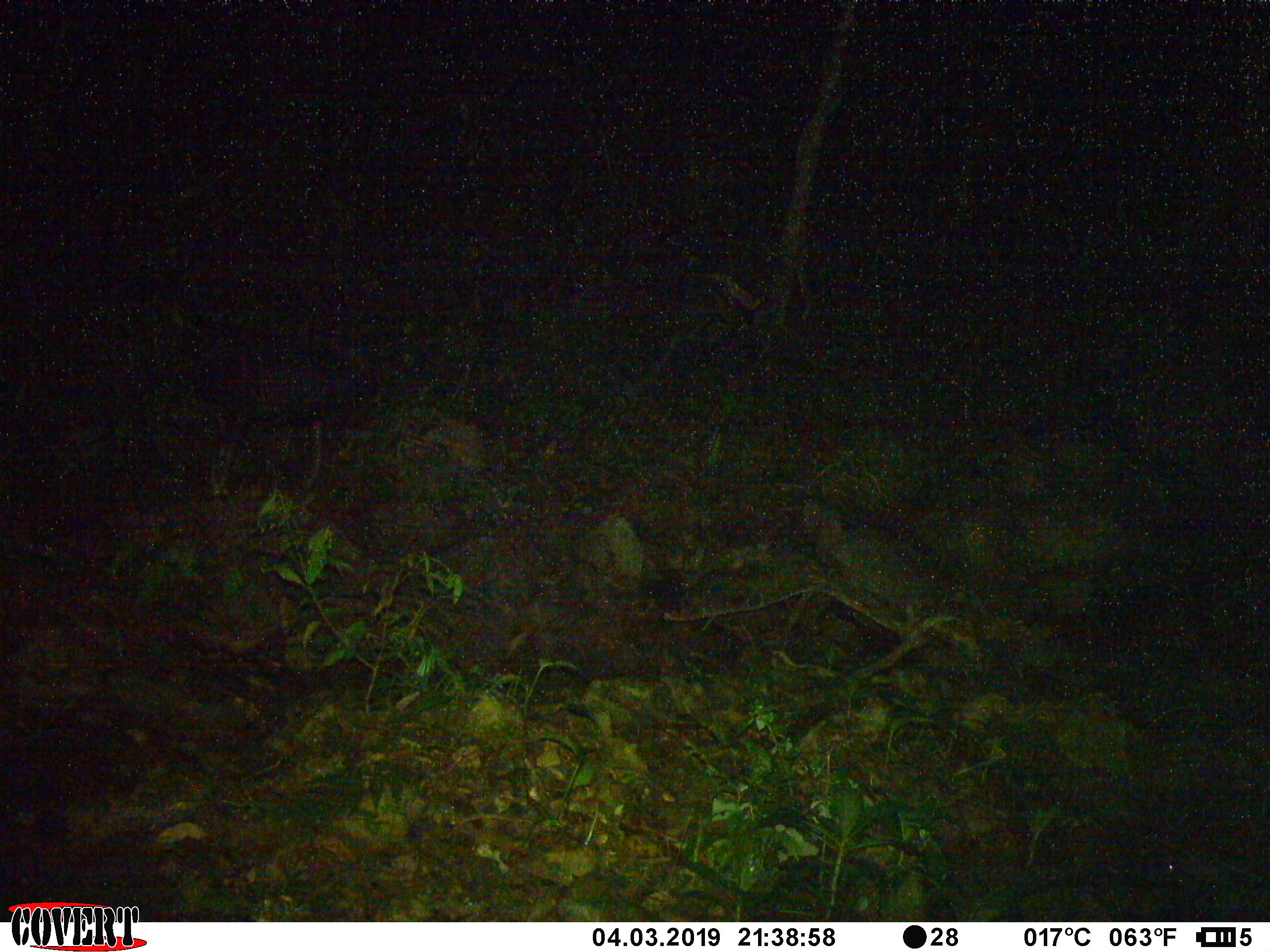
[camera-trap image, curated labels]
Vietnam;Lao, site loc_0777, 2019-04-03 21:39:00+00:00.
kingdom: Animalia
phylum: Chordata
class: Mammalia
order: Artiodactyla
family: Bovidae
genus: Capricornis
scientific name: Capricornis sumatraensis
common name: chinese serow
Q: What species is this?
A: Chinese serow (Capricornis sumatraensis).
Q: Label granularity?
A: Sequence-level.